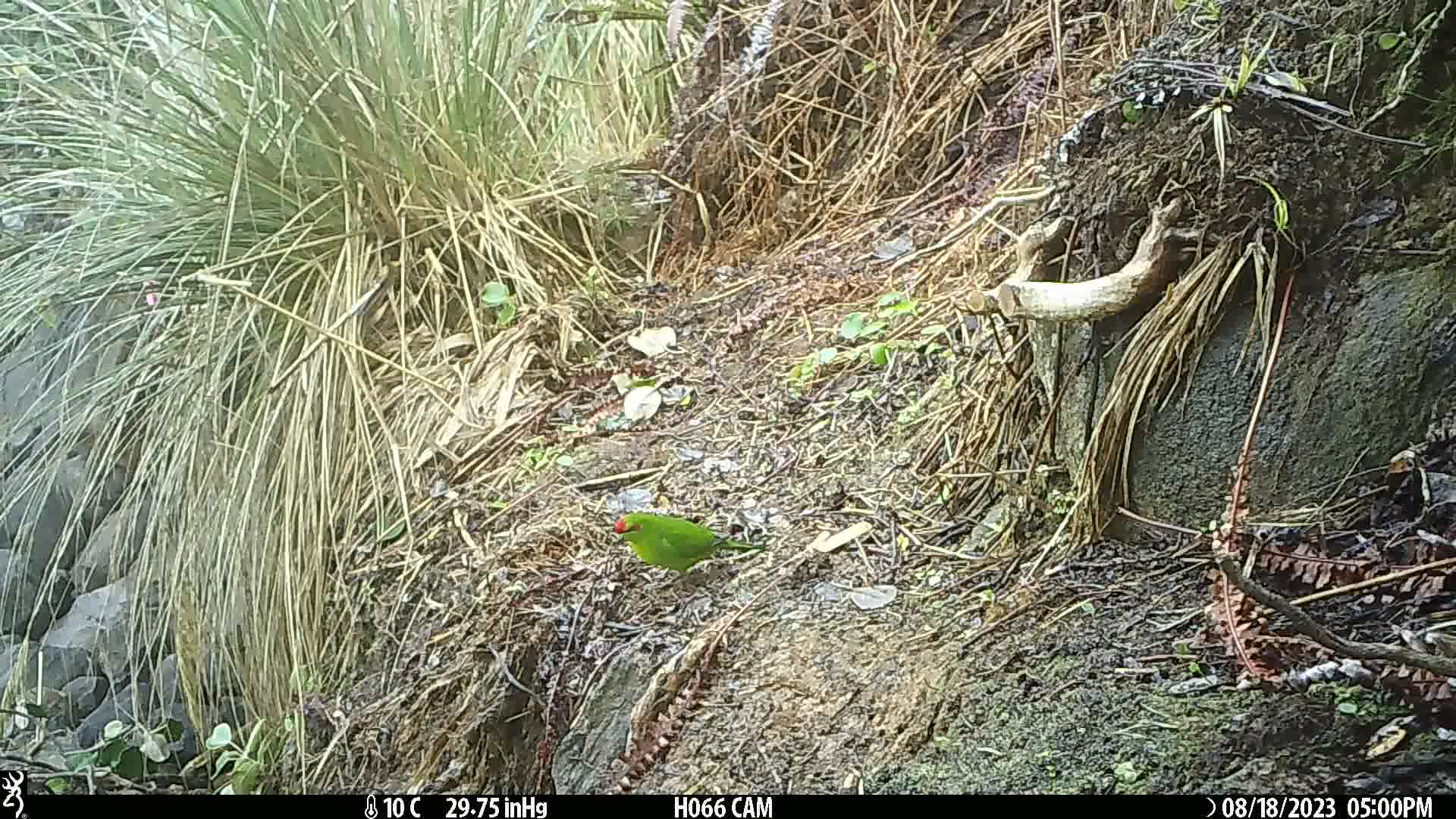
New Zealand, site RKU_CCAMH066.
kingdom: Animalia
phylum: Chordata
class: Aves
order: Psittaciformes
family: Psittaculidae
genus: Cyanoramphus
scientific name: Cyanoramphus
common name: parakeet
Parakeet (Cyanoramphus).